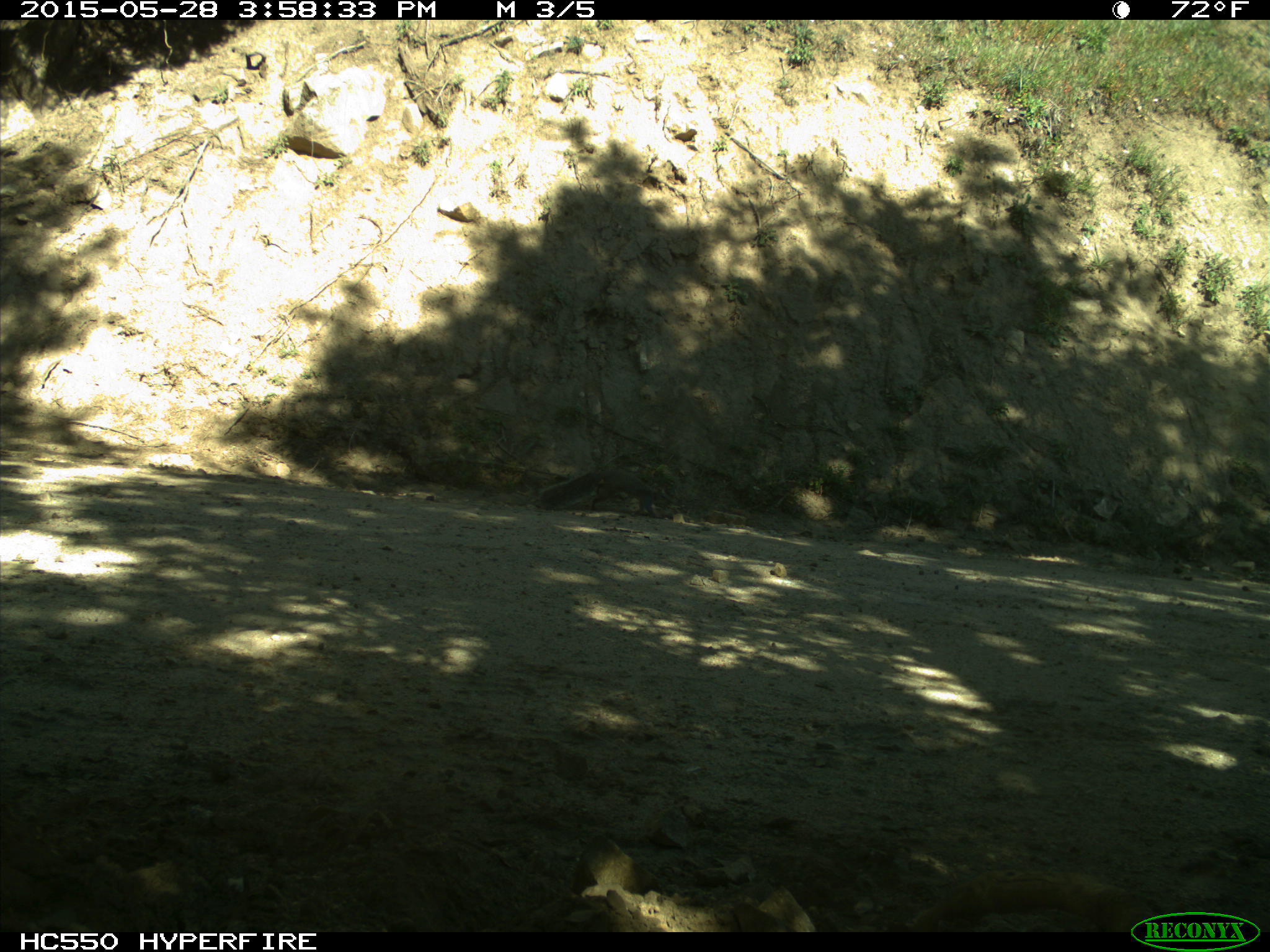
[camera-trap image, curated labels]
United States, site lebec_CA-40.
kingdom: Animalia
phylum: Chordata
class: Mammalia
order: Rodentia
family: Sciuridae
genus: Sciurus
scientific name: Sciurus carolinensis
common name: eastern gray squirrel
Sciurus carolinensis (eastern gray squirrel).